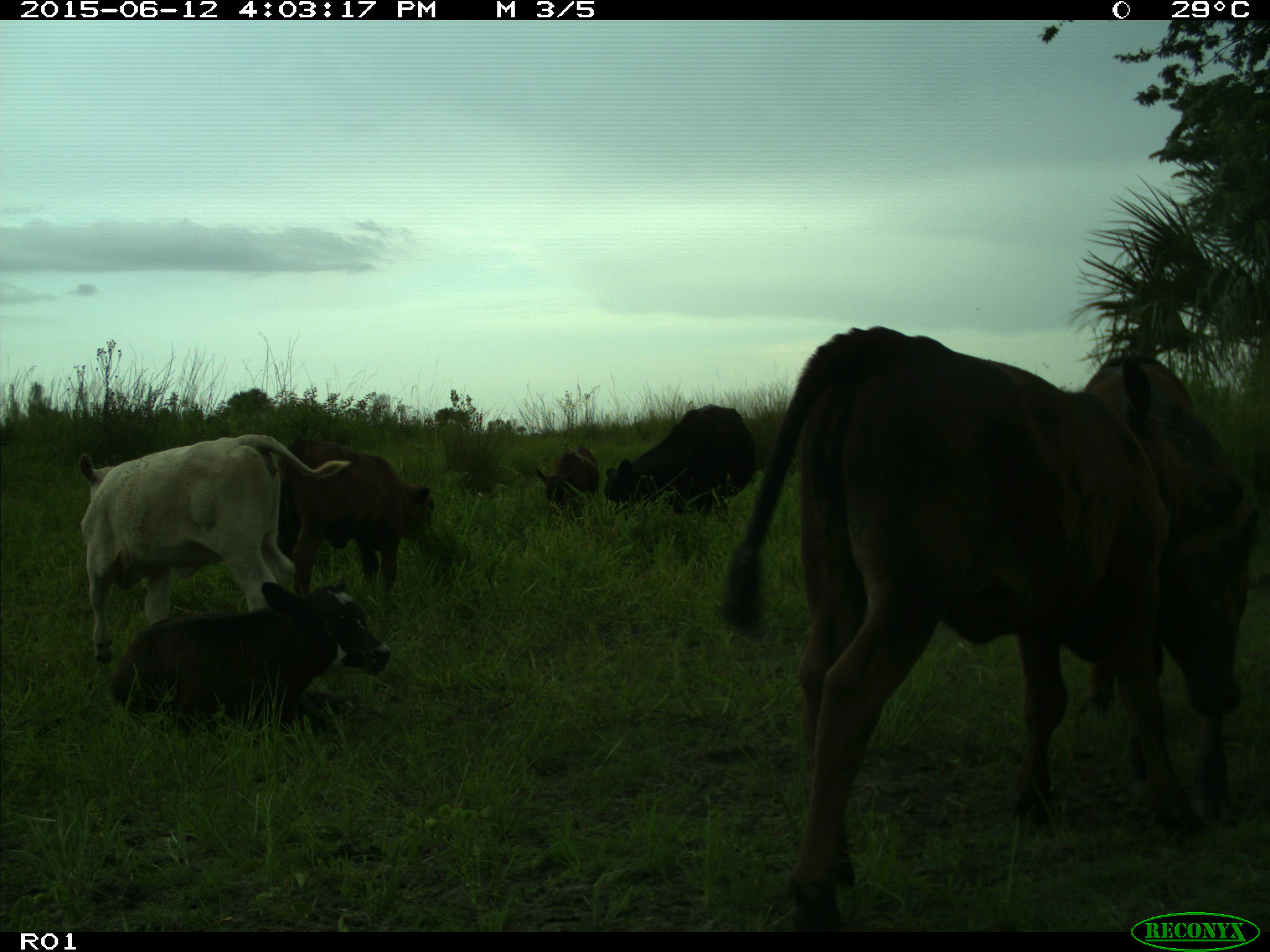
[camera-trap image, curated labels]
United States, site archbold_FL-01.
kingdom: Animalia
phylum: Chordata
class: Mammalia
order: Artiodactyla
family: Bovidae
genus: Bos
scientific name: Bos taurus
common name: domestic cow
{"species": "Bos taurus (domestic cow)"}